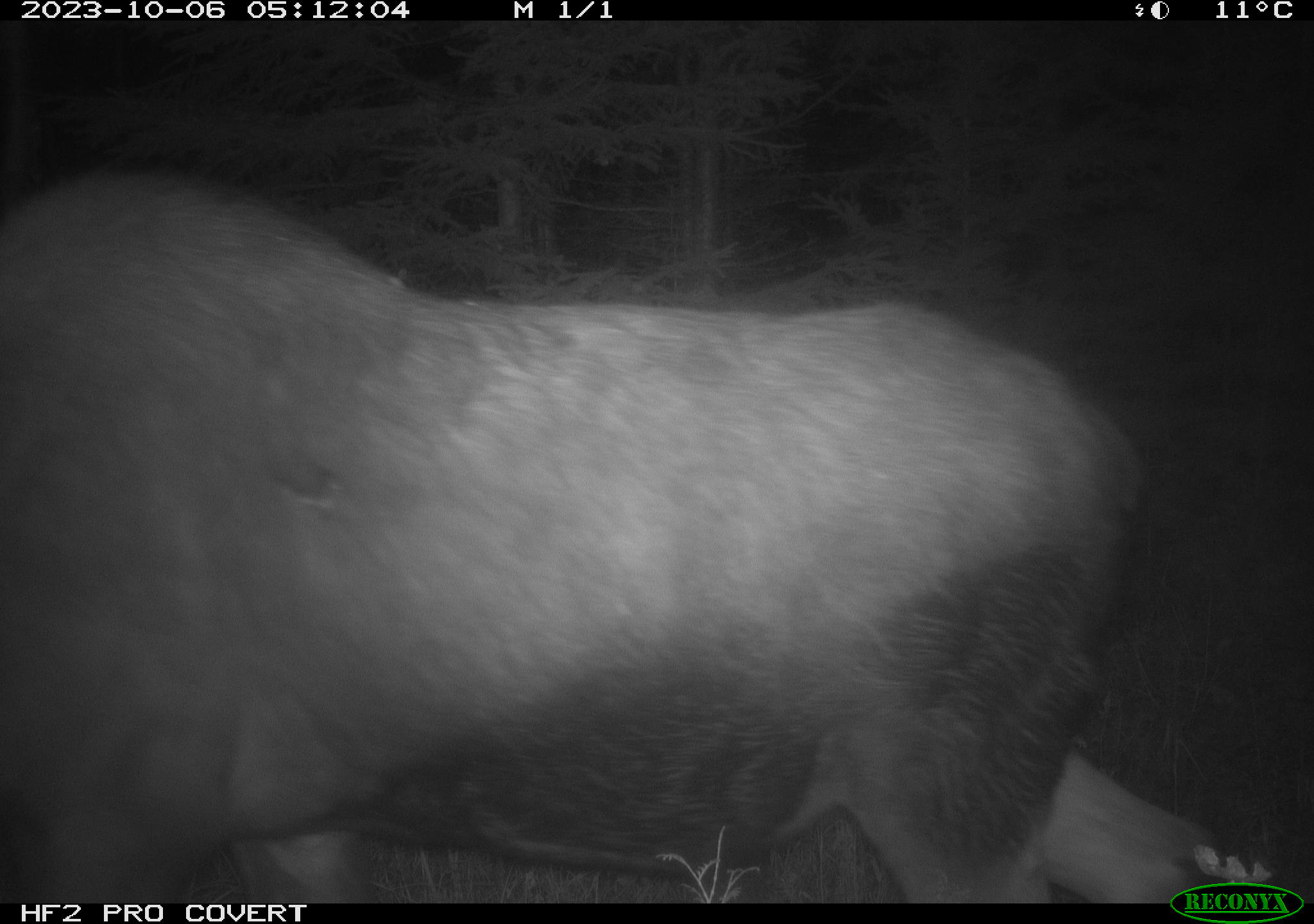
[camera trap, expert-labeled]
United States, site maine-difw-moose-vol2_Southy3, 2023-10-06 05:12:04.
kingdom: Animalia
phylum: Chordata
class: Mammalia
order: Artiodactyla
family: Cervidae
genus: Alces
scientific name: Alces alces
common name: moose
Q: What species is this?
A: Moose (Alces alces).